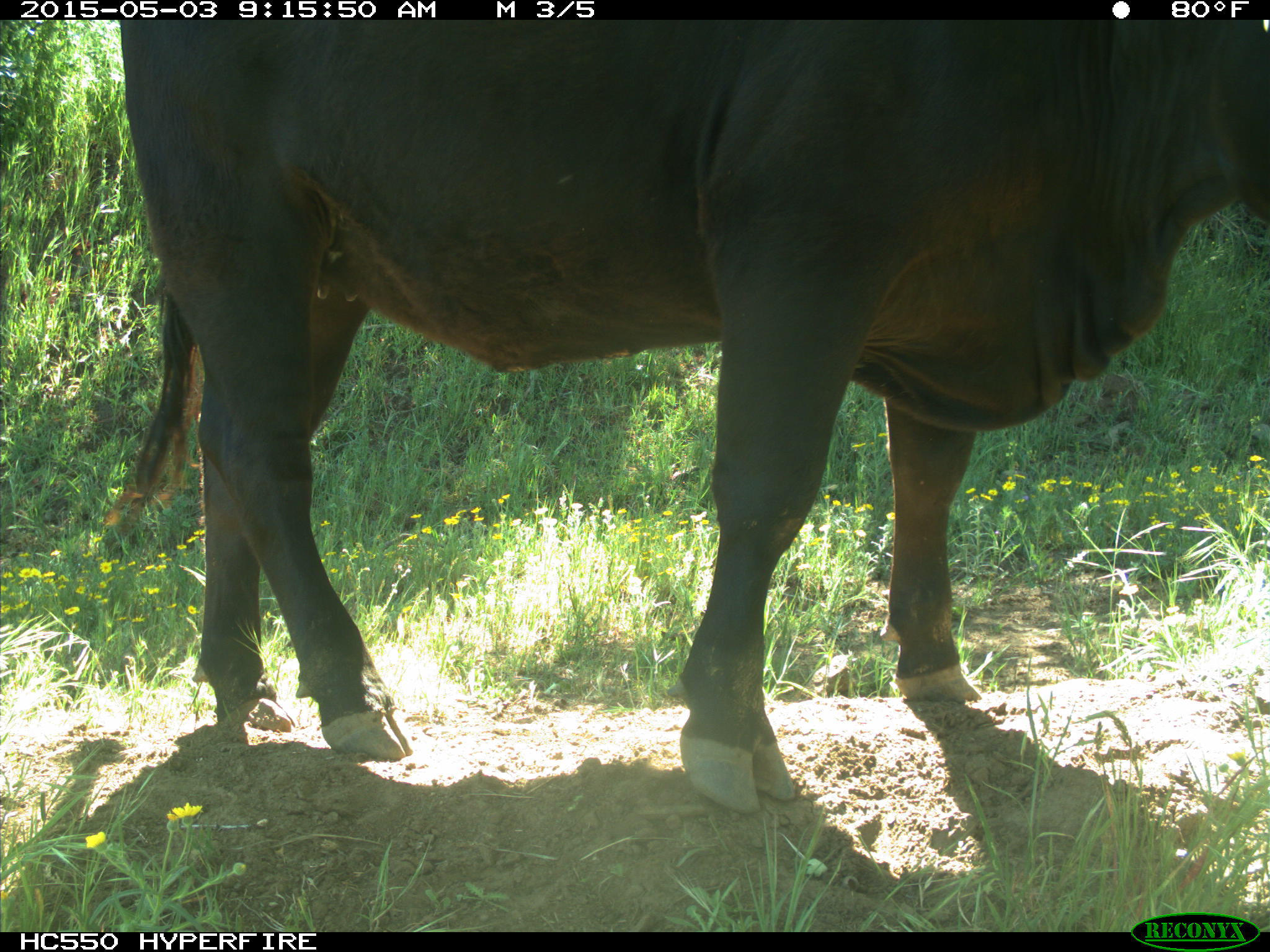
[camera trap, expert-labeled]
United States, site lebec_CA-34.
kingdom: Animalia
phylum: Chordata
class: Mammalia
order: Artiodactyla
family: Bovidae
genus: Bos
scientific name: Bos taurus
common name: domestic cow